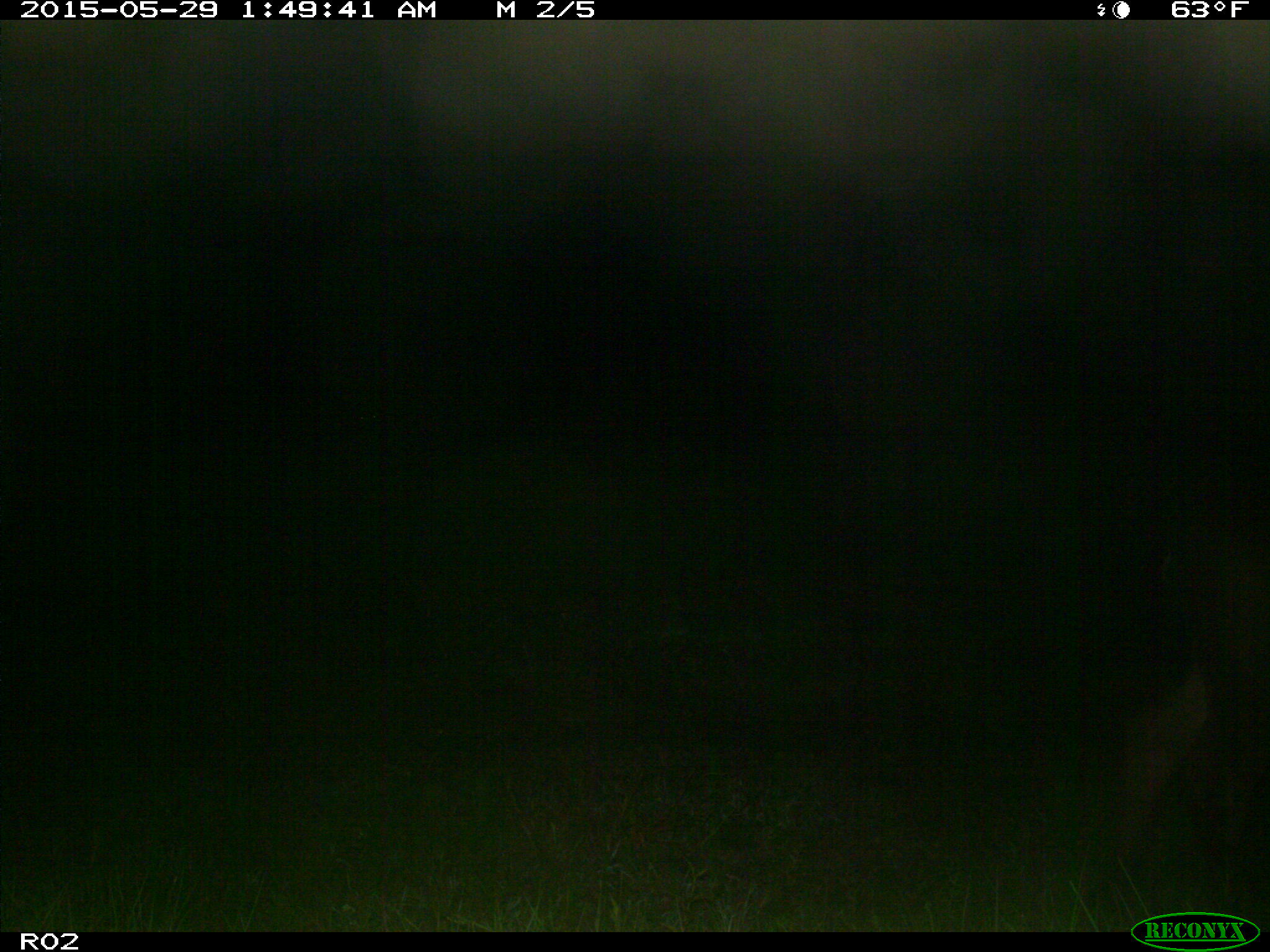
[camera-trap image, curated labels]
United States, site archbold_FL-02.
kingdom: Animalia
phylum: Chordata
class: Mammalia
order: Artiodactyla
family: Bovidae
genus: Bos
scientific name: Bos taurus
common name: domestic cow